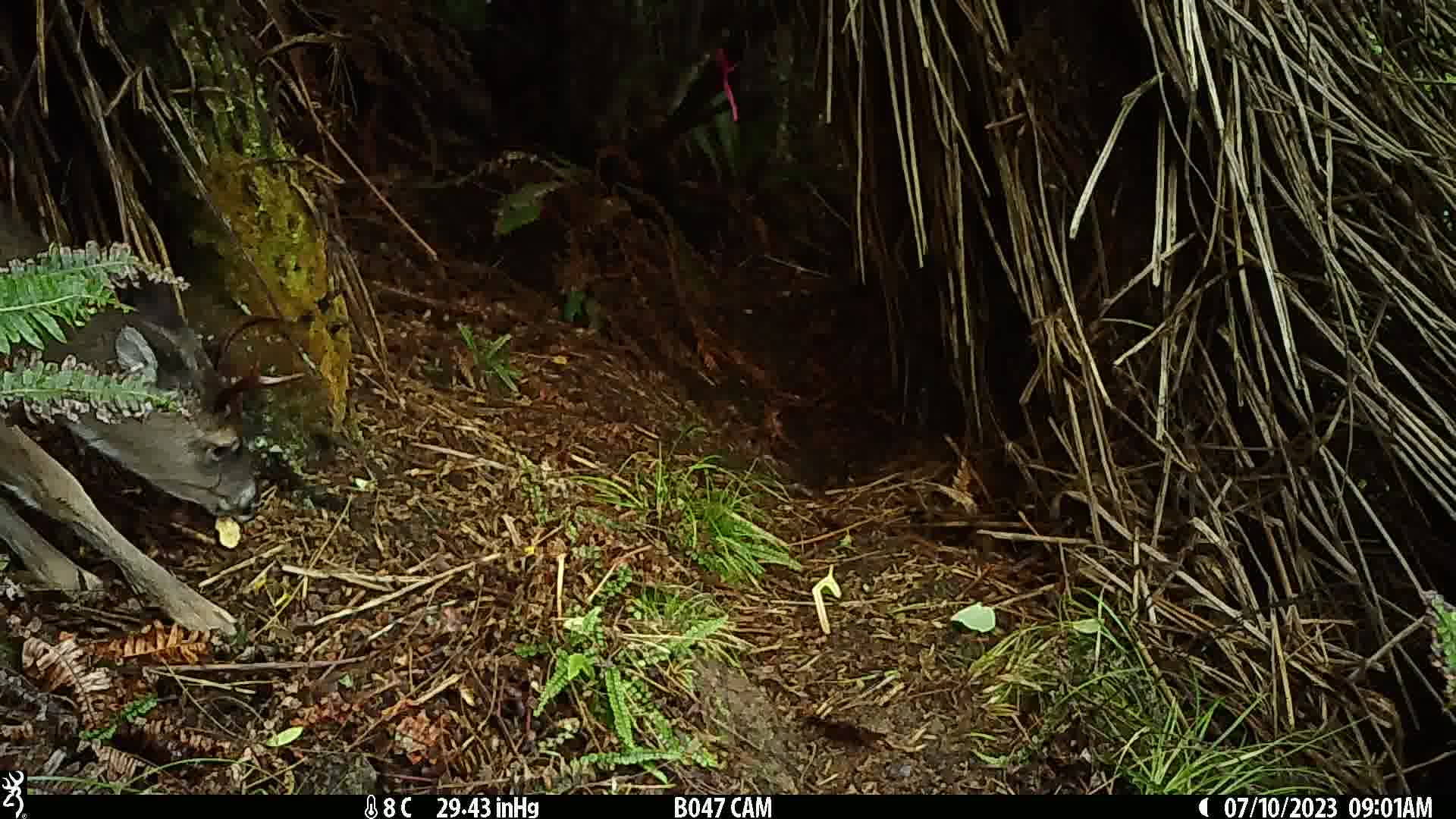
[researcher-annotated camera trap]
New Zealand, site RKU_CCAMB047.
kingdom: Animalia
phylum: Chordata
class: Mammalia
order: Artiodactyla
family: Cervidae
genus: Odocoileus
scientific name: Odocoileus virginianus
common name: white-tailed deer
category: white tailed deer